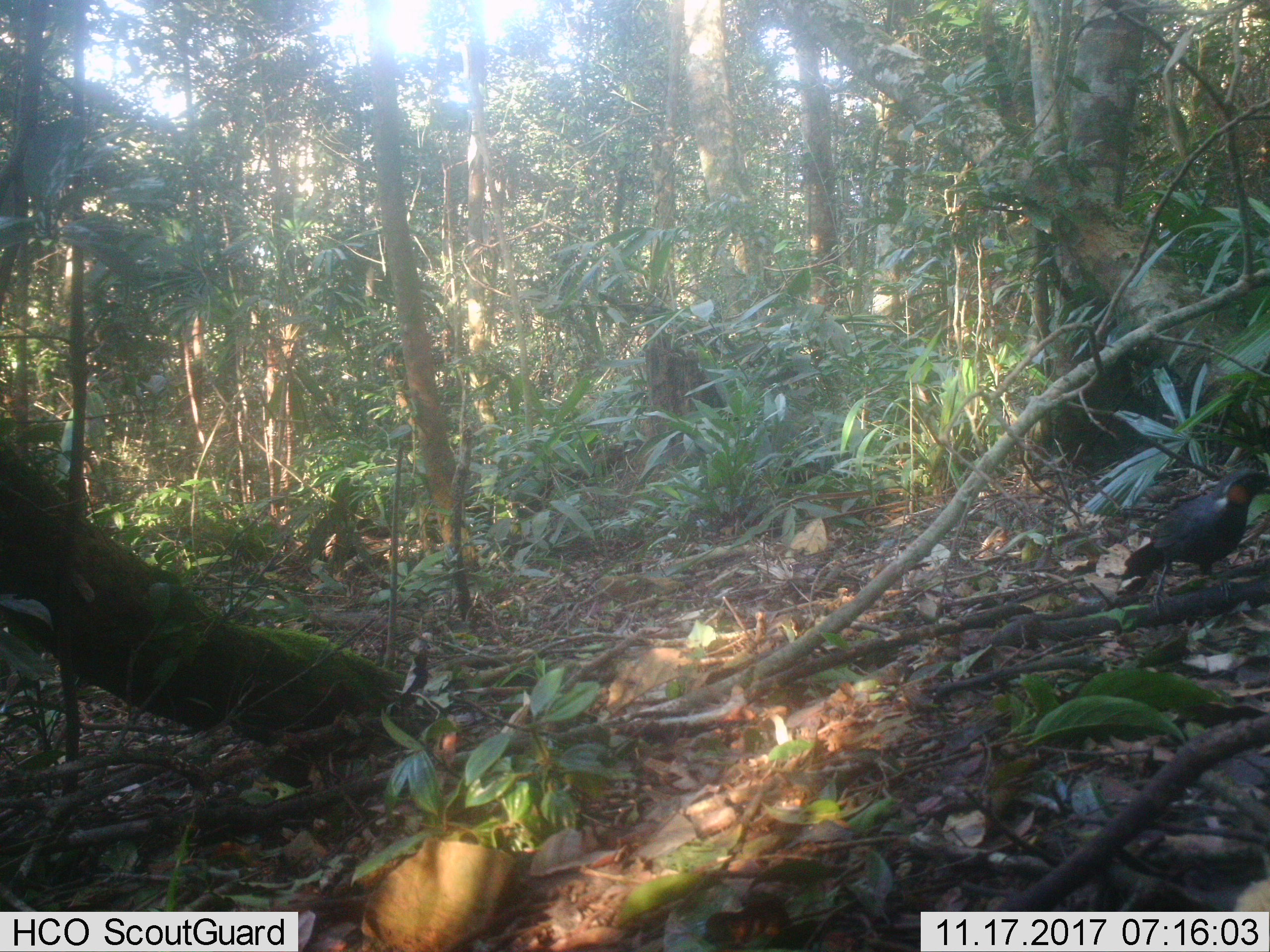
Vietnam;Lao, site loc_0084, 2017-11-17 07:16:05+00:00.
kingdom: Animalia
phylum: Chordata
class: Aves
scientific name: Aves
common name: bird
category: unidentified bird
Unidentified bird (bird) (Aves). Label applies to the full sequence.